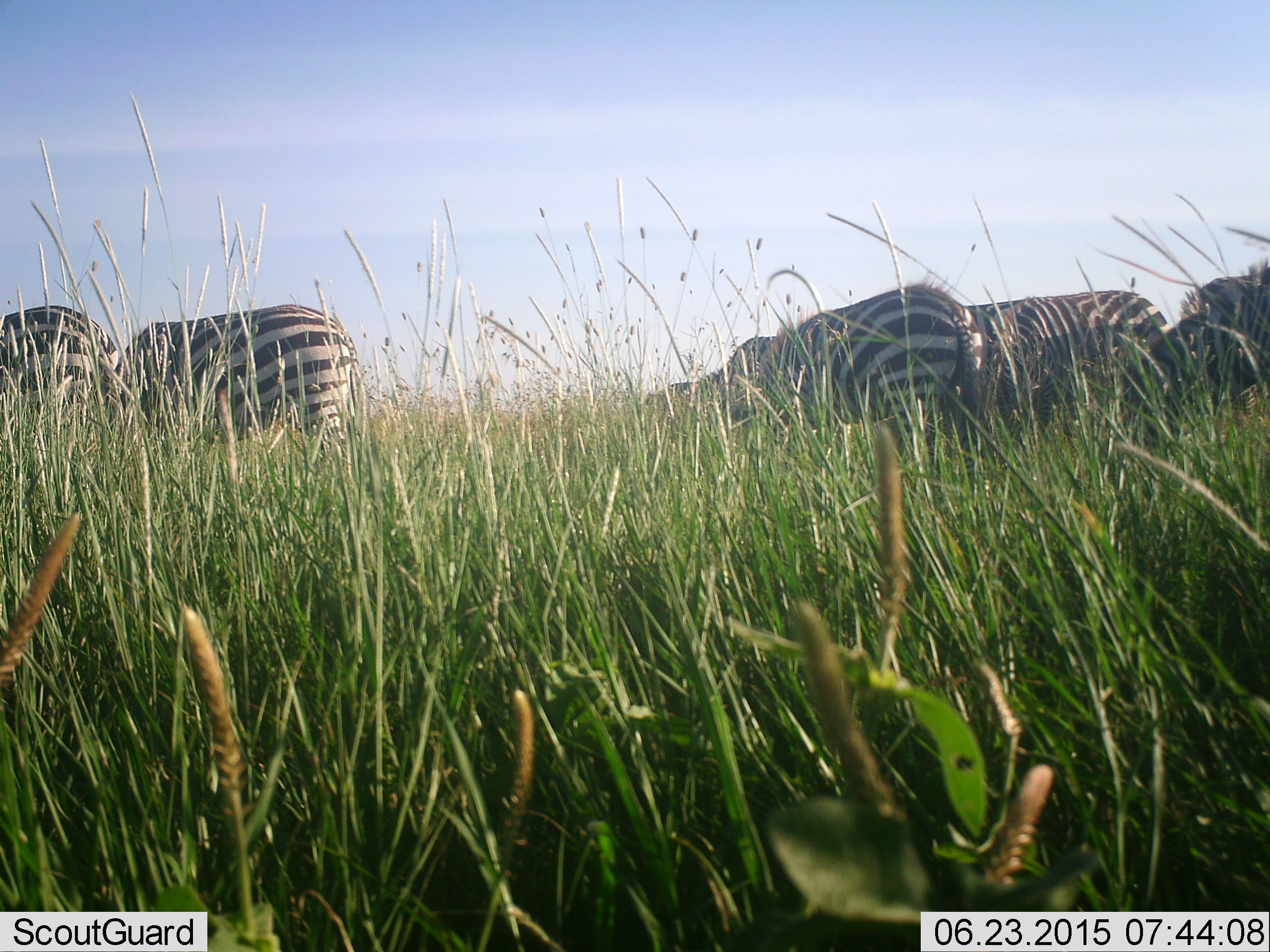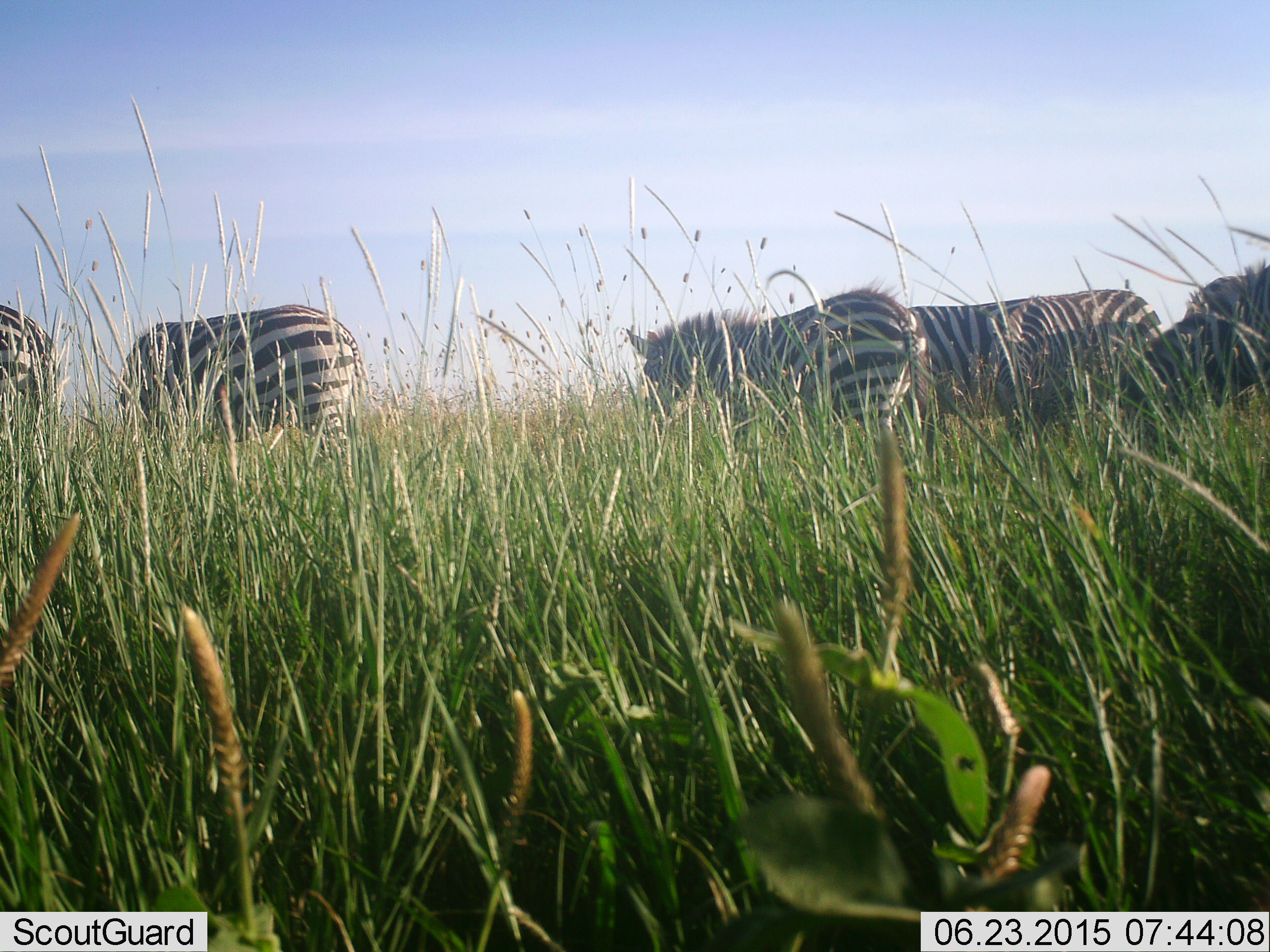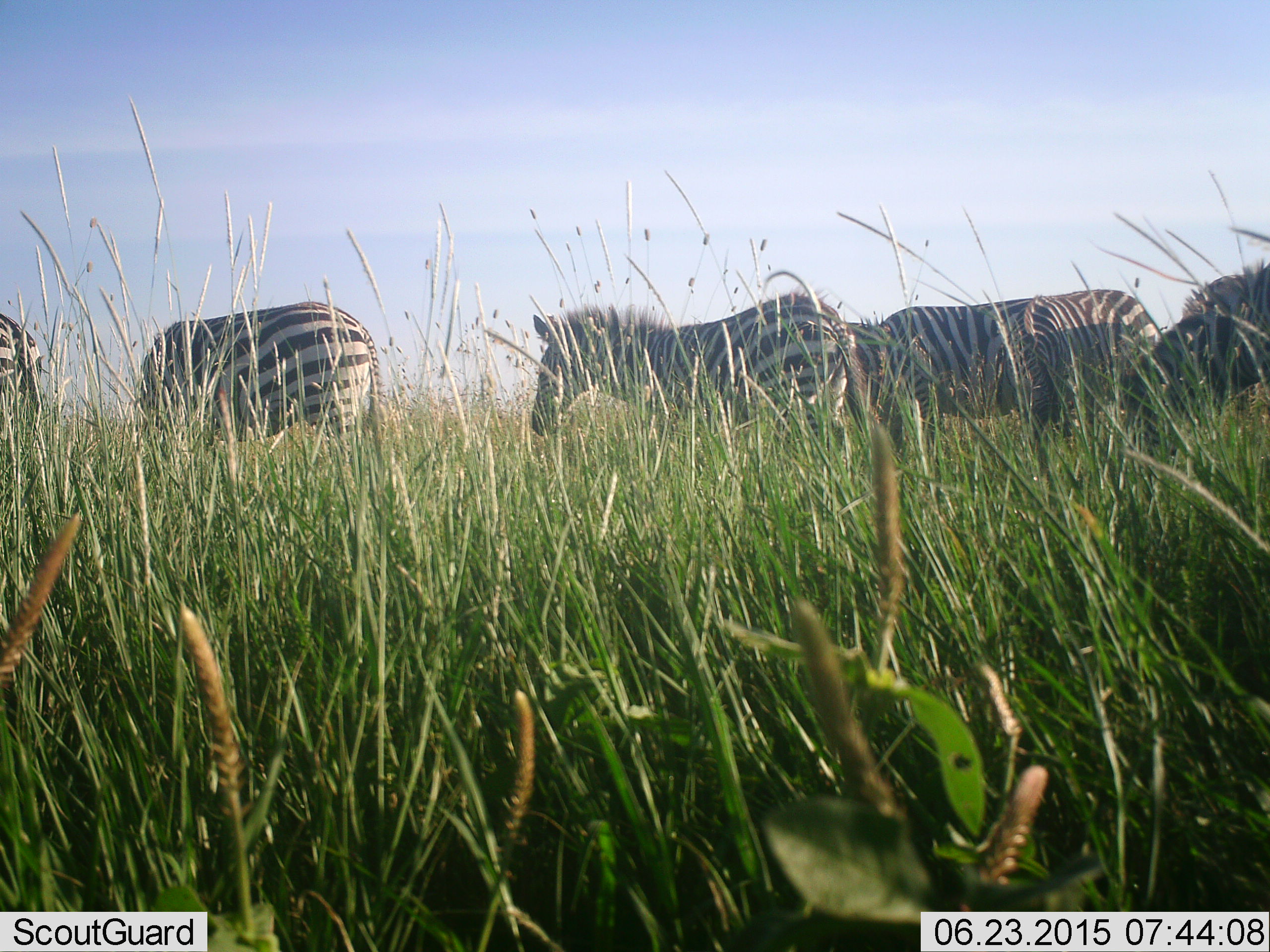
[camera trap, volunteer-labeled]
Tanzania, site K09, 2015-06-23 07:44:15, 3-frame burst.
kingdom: Animalia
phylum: Chordata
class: Mammalia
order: Perissodactyla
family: Equidae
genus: Equus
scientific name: Equus quagga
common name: plains zebra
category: zebra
Zebra (plains zebra) (Equus quagga), count 5. Behavior (volunteer vote fractions): standing 70%, resting 0%, moving 20%, interacting 0%. Young present (vote fraction): 0%. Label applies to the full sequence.